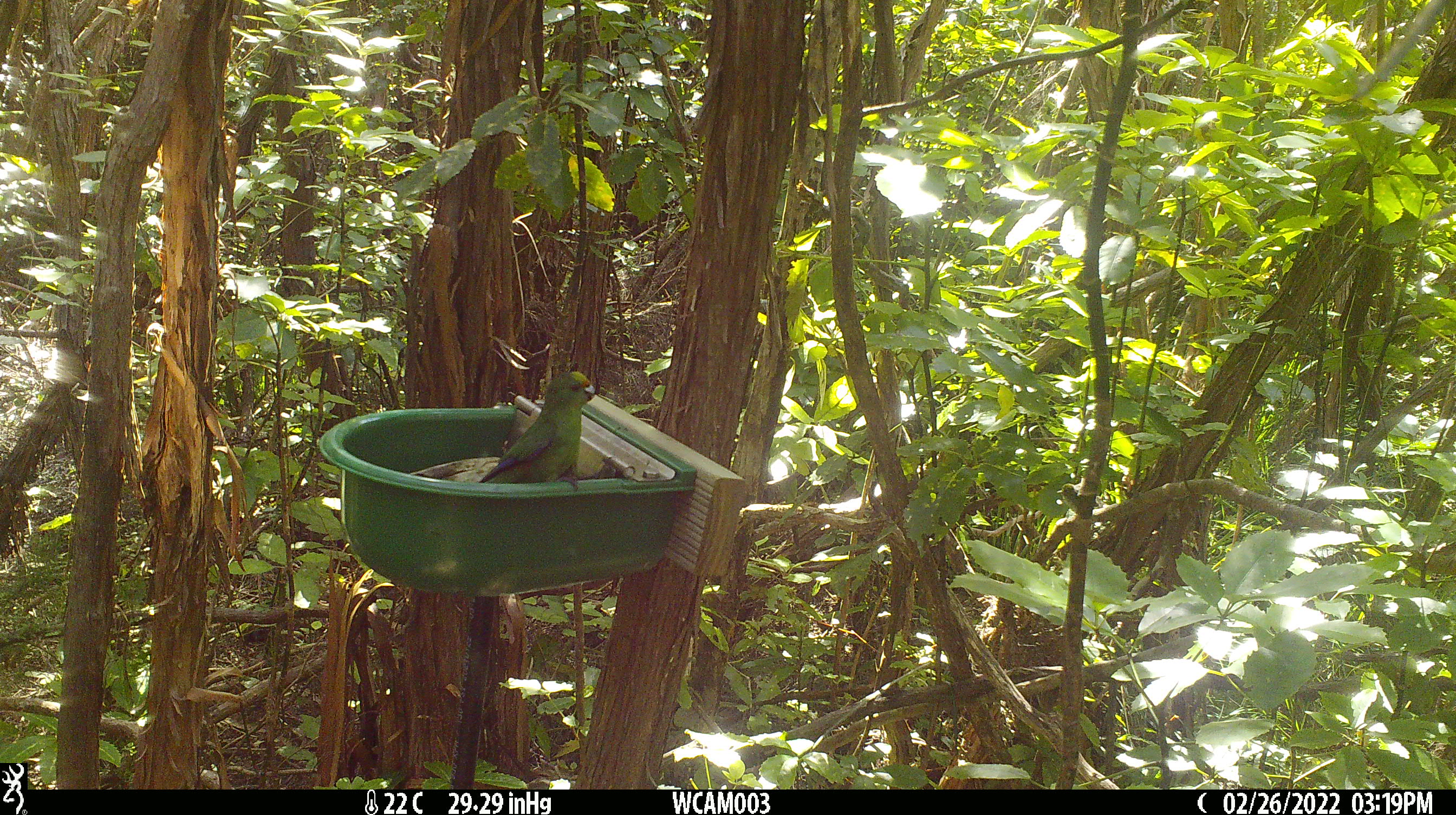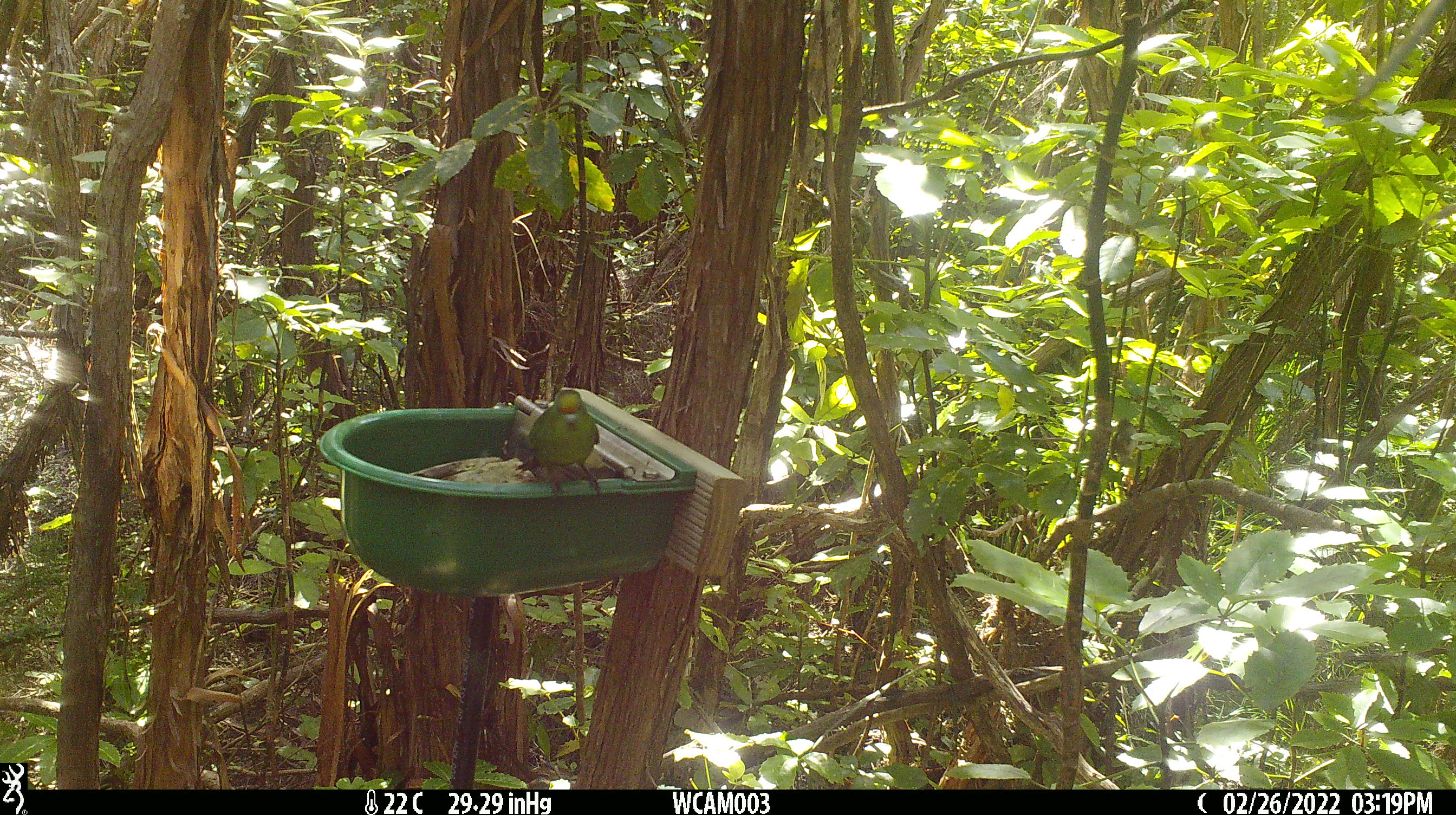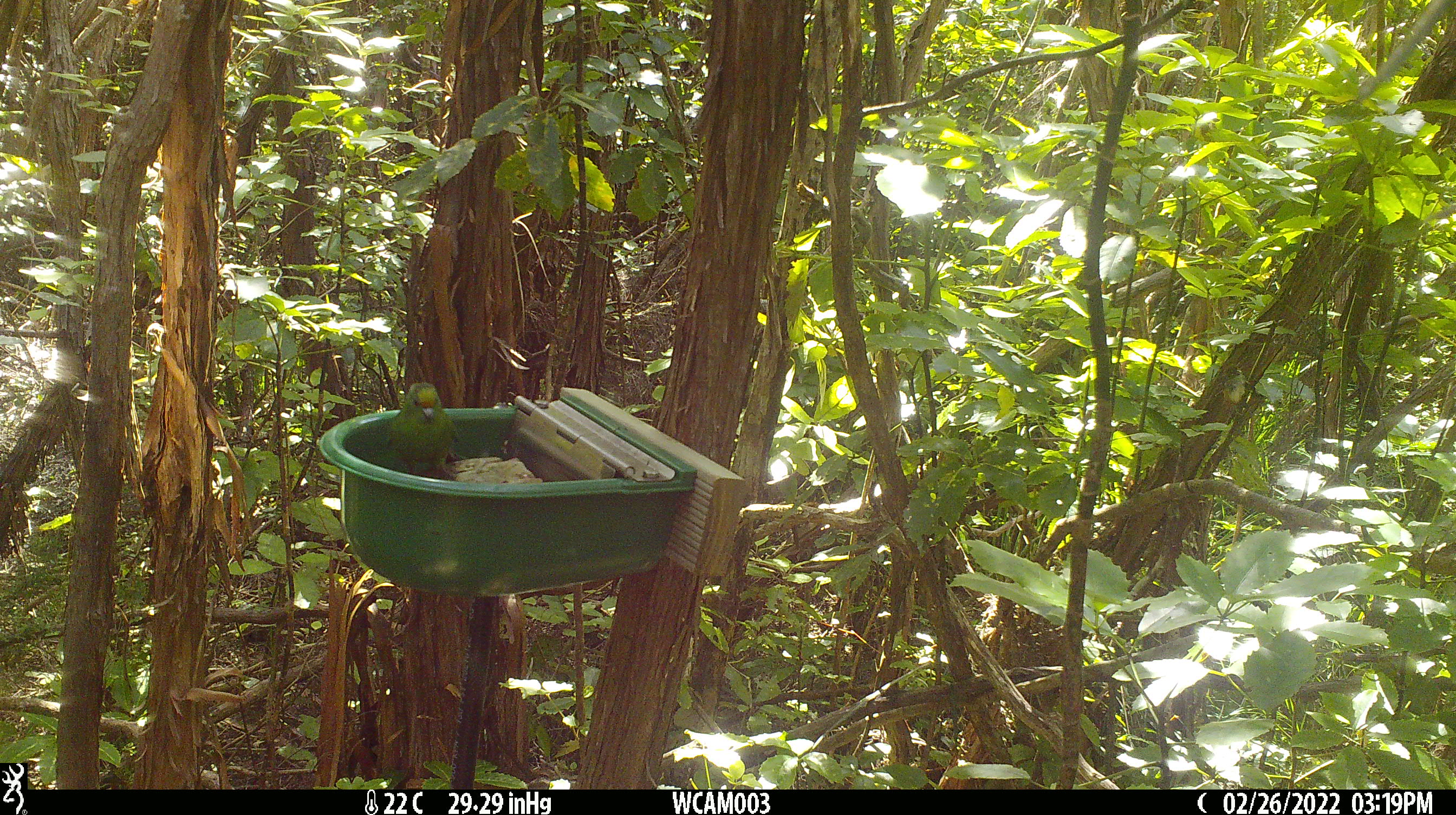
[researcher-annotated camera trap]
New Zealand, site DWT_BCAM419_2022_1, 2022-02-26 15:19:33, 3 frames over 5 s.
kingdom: Animalia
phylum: Chordata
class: Aves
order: Psittaciformes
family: Psittaculidae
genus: Cyanoramphus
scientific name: Cyanoramphus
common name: parakeet